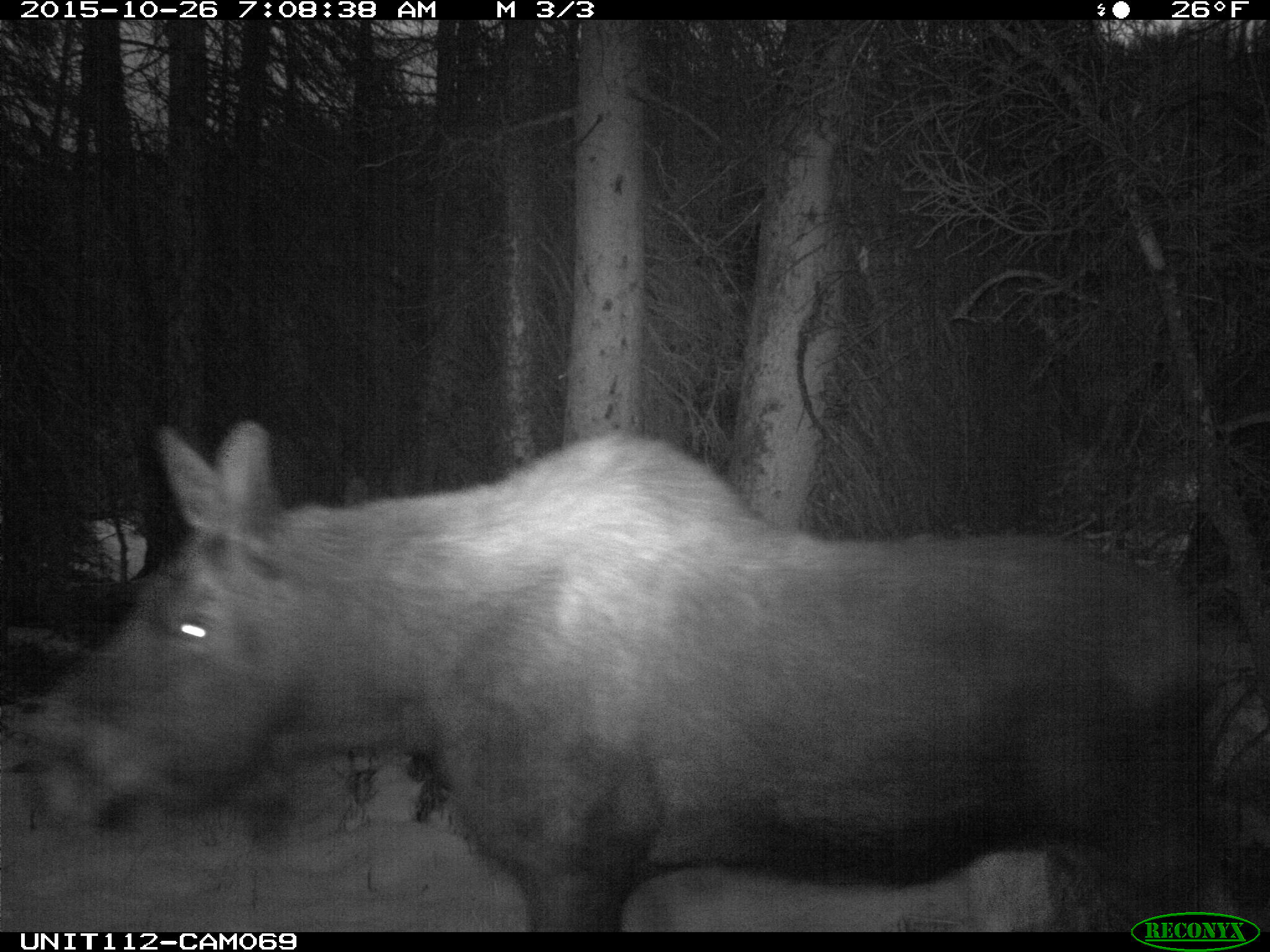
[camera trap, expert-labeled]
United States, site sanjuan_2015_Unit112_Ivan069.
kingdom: Animalia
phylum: Chordata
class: Mammalia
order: Artiodactyla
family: Cervidae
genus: Alces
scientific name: Alces alces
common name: moose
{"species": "Alces alces (moose)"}